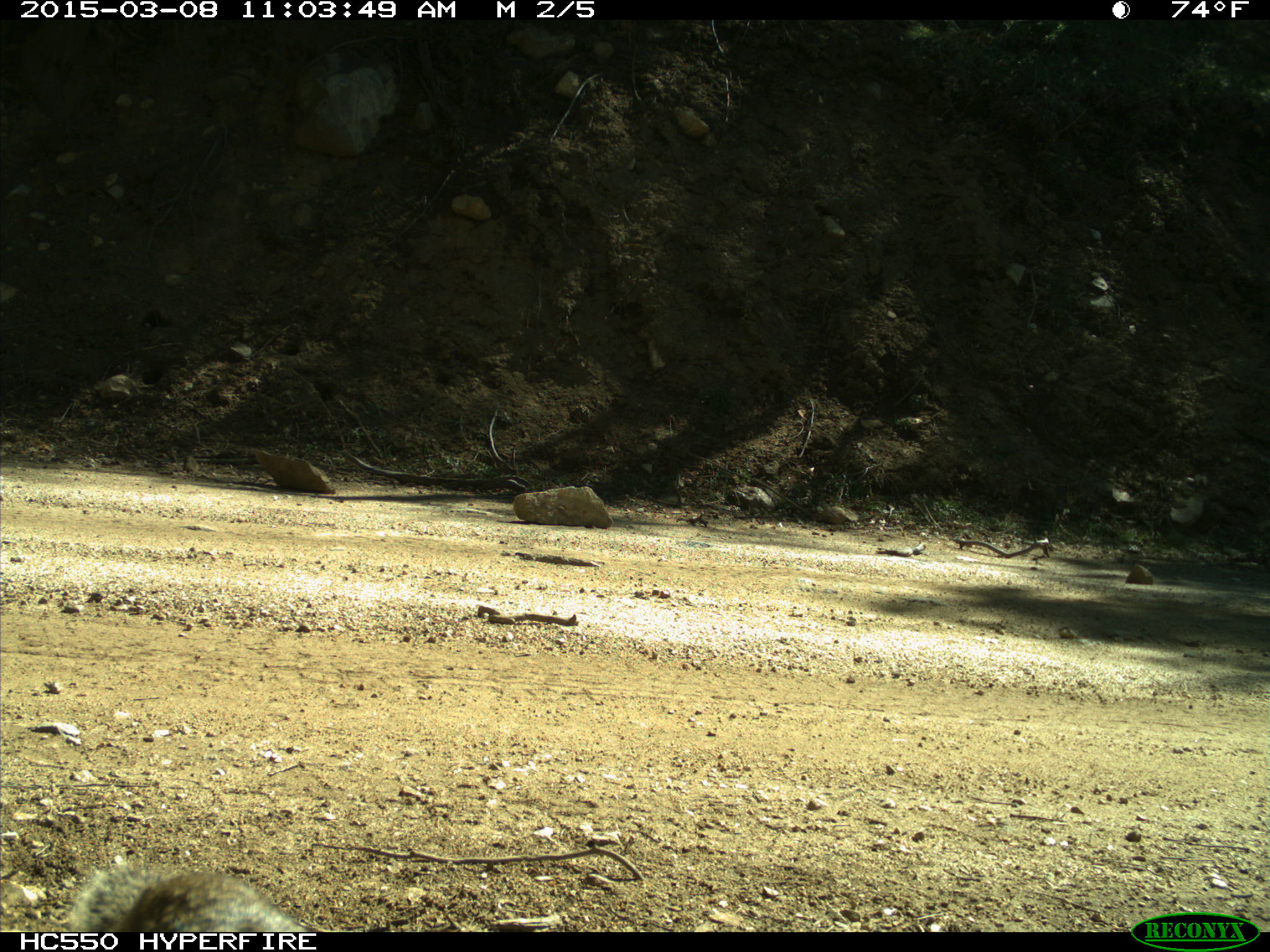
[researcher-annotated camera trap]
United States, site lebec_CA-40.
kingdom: Animalia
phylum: Chordata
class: Mammalia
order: Rodentia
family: Sciuridae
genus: Otospermophilus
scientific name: Otospermophilus beecheyi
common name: california ground squirrel